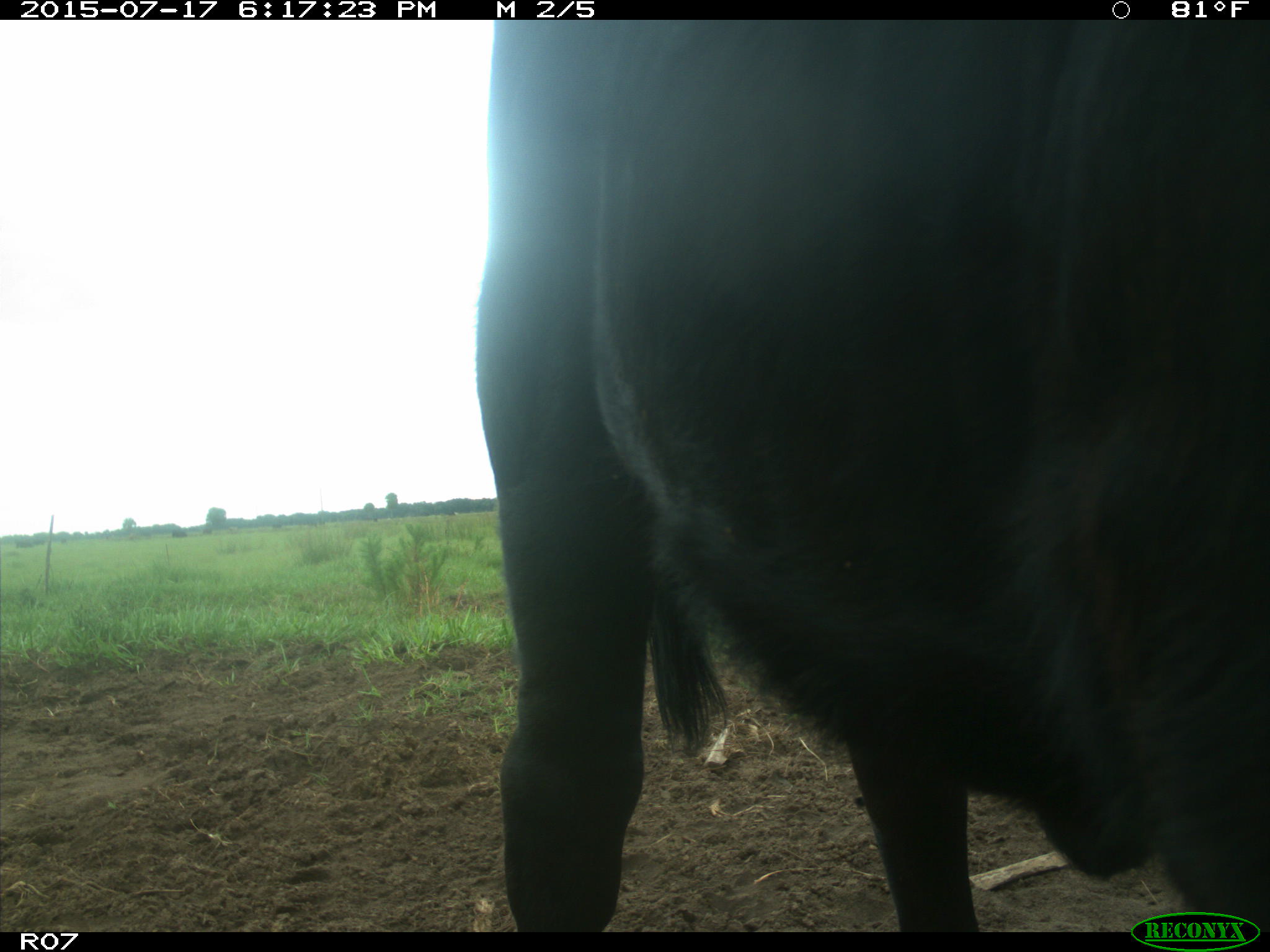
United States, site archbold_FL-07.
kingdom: Animalia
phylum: Chordata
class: Mammalia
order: Artiodactyla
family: Bovidae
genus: Bos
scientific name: Bos taurus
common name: domestic cow